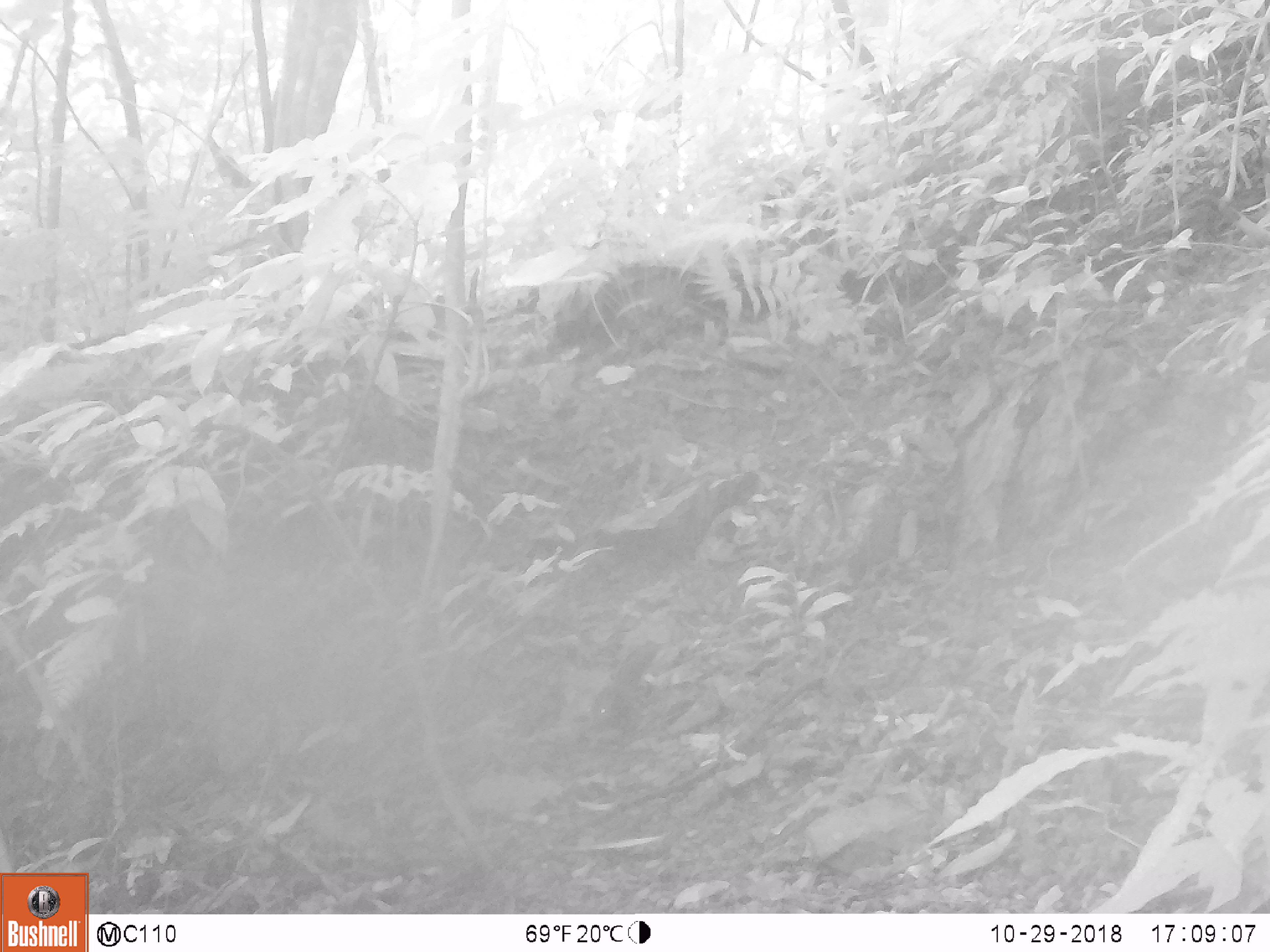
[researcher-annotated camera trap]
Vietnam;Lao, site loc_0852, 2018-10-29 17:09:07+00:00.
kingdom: Animalia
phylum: Chordata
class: Mammalia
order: Rodentia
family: Sciuridae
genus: Dremomys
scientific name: Dremomys rufigenis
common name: red-cheeked squirrel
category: red cheeked squirrel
Red cheeked squirrel (red-cheeked squirrel) (Dremomys rufigenis). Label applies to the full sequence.